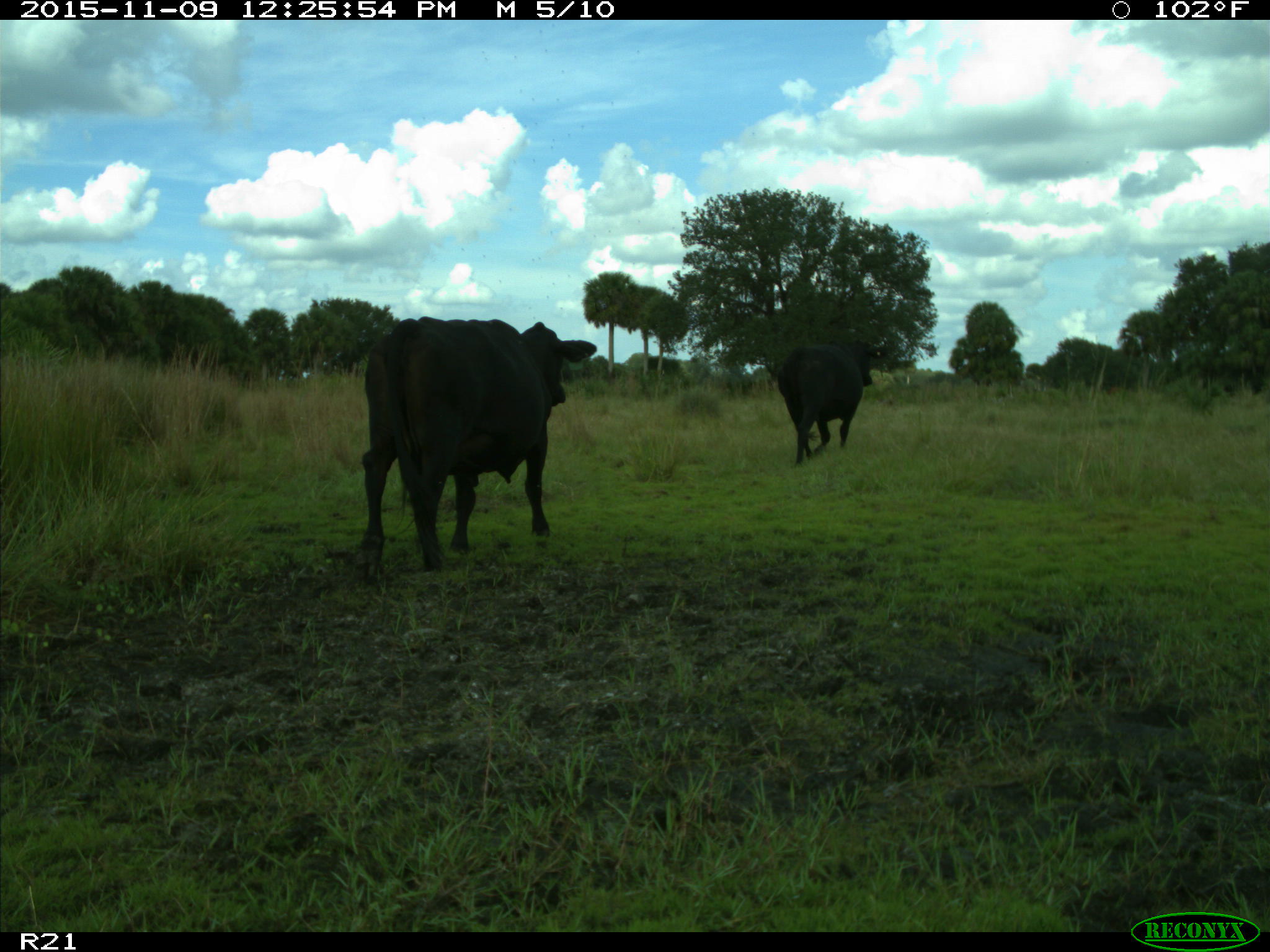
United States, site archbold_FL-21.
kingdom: Animalia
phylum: Chordata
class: Mammalia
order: Artiodactyla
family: Bovidae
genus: Bos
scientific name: Bos taurus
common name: domestic cow